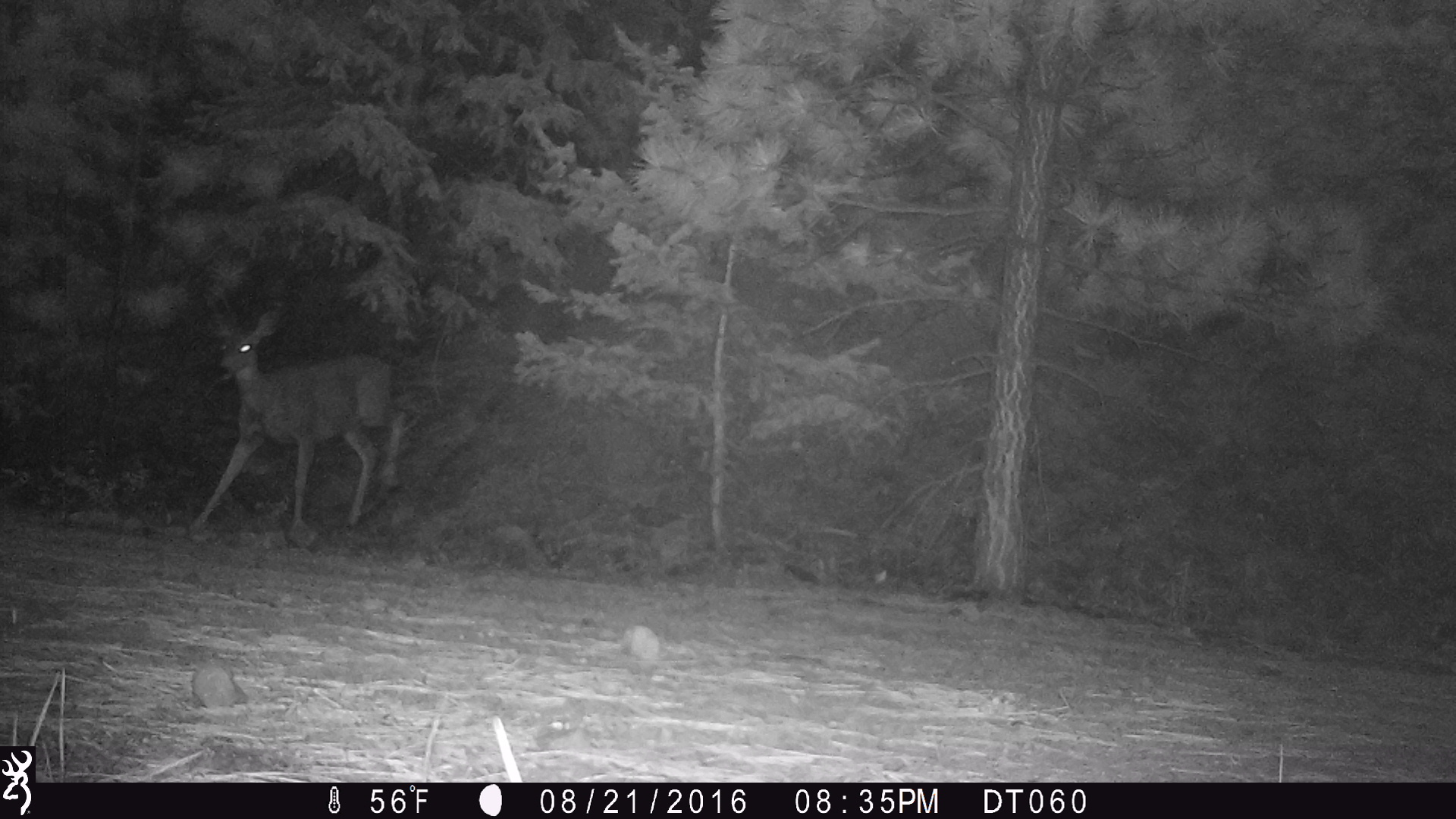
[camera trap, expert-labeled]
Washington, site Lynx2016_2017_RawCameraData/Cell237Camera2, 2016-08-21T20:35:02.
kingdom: Animalia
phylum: Chordata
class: Mammalia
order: Artiodactyla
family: Cervidae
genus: Odocoileus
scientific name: Odocoileus hemionus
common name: mule deer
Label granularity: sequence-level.